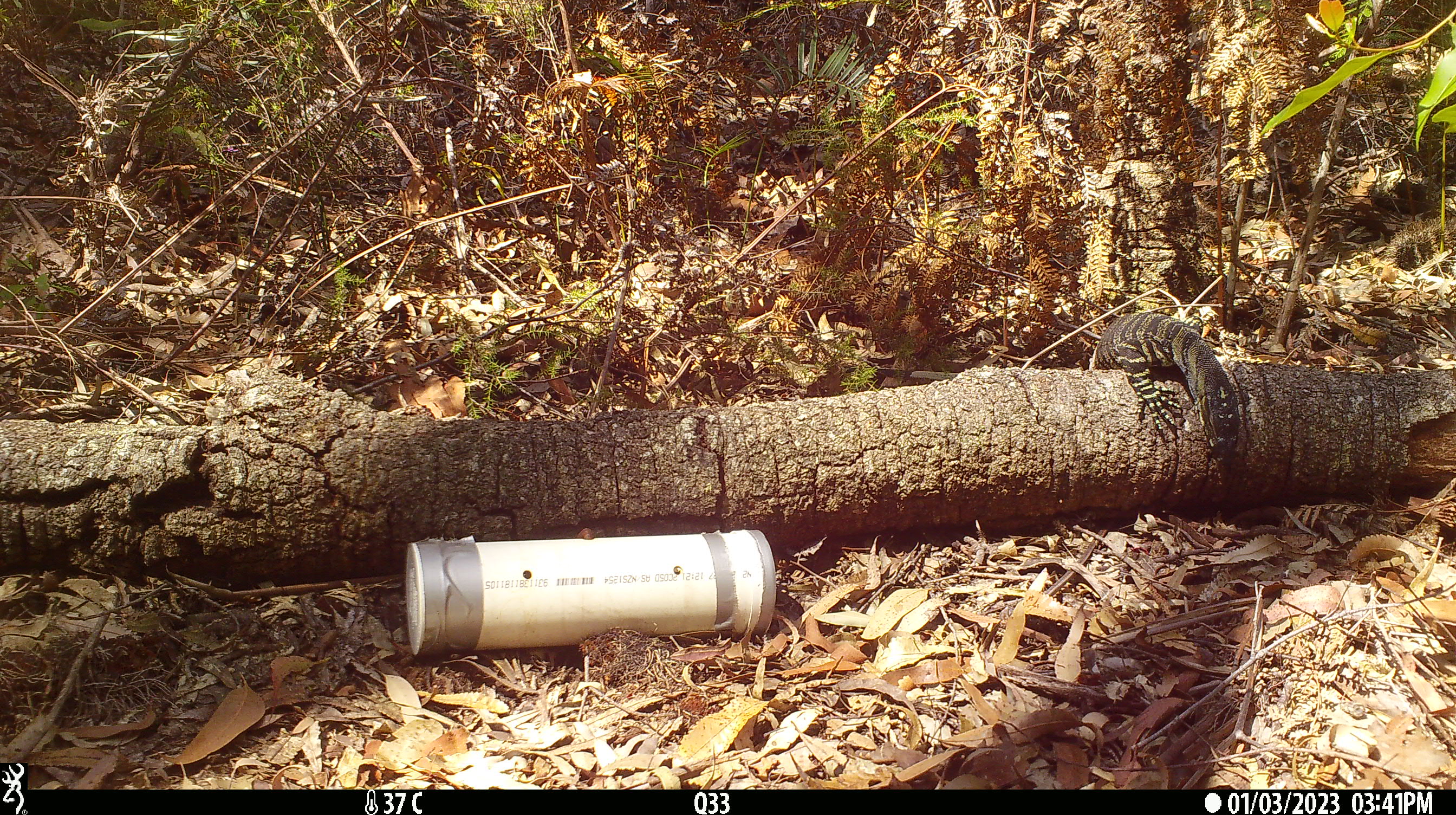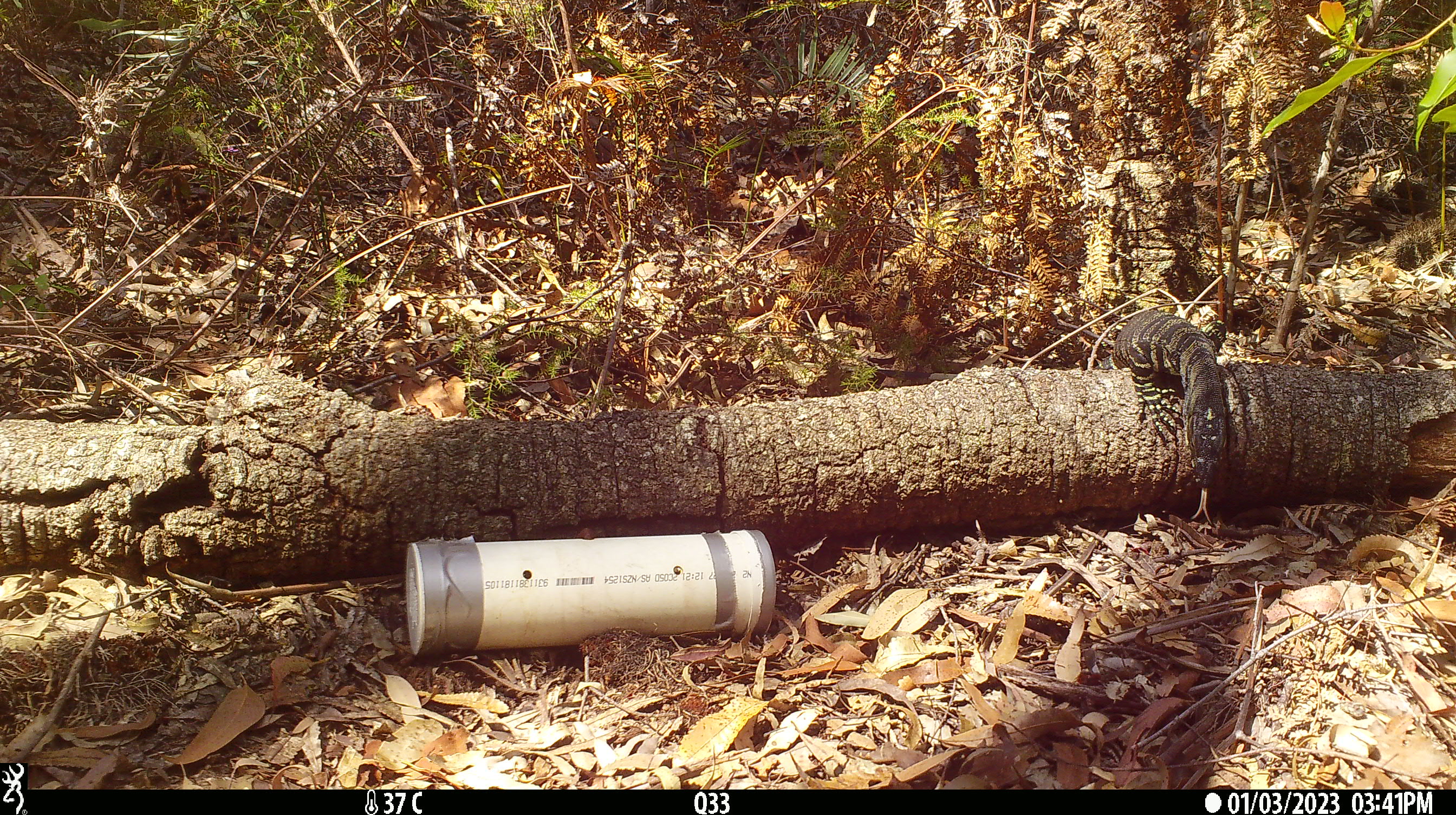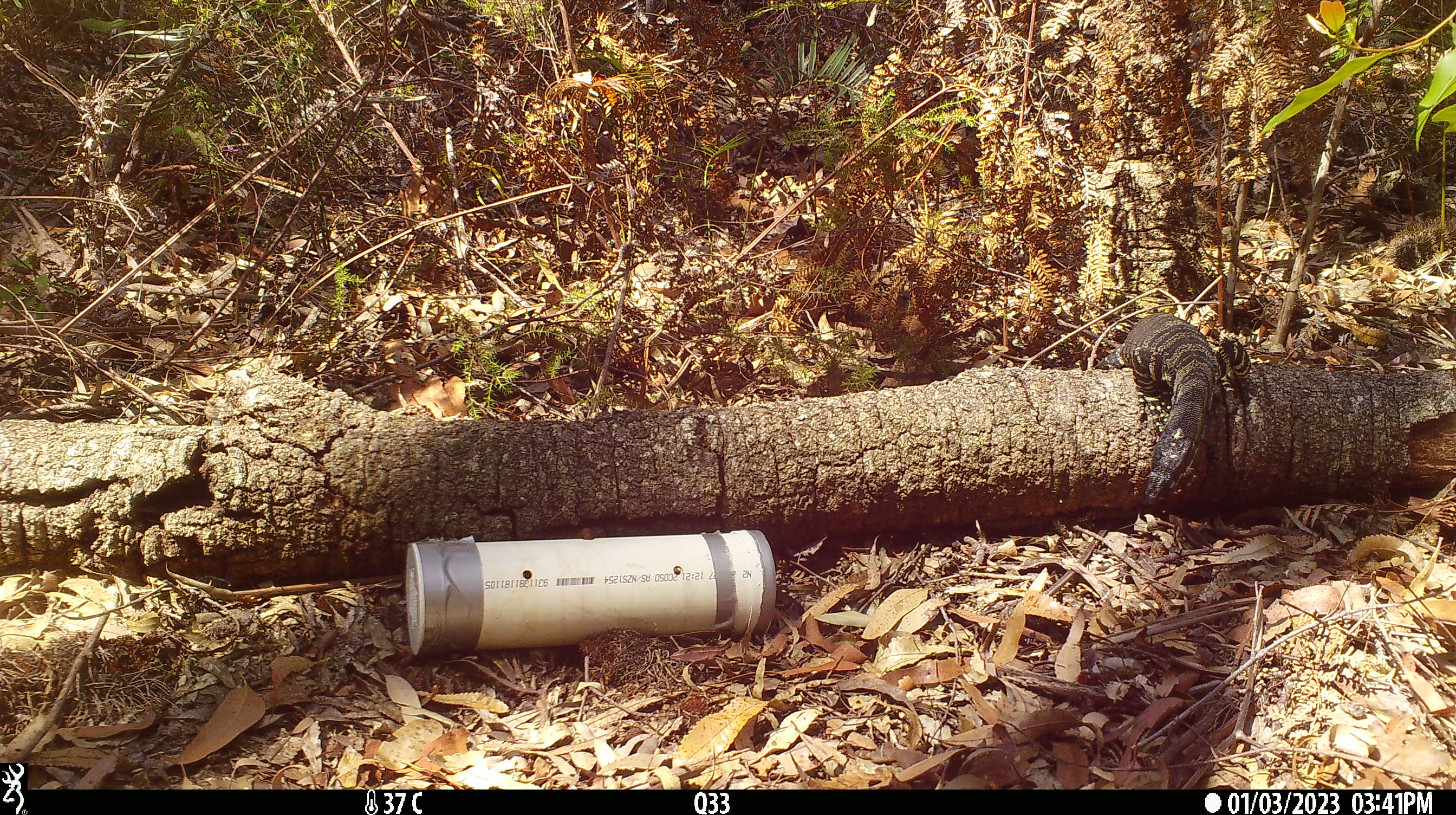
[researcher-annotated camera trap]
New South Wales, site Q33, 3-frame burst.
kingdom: Animalia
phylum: Chordata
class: Reptilia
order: Squamata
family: Varanidae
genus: Varanus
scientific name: Varanus varius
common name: lace monitor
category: goanna